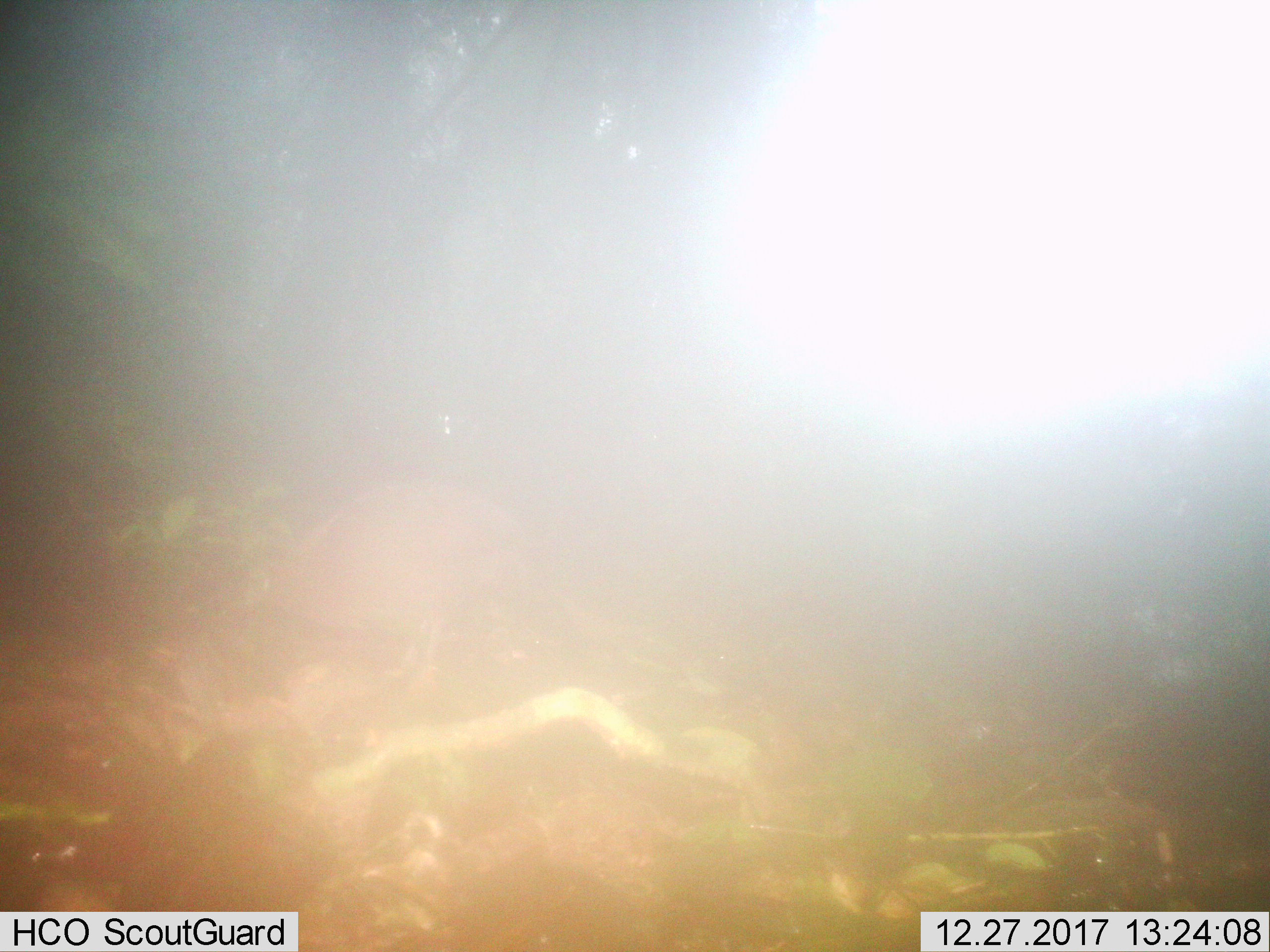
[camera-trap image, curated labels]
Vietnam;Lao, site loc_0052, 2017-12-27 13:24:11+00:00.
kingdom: Animalia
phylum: Chordata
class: Aves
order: Galliformes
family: Phasianidae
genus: Gallus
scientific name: Gallus gallus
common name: red junglefowl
Red junglefowl (Gallus gallus). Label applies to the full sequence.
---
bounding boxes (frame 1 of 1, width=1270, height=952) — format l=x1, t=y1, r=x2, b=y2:
red junglefowl: l=246, t=483, r=530, b=691